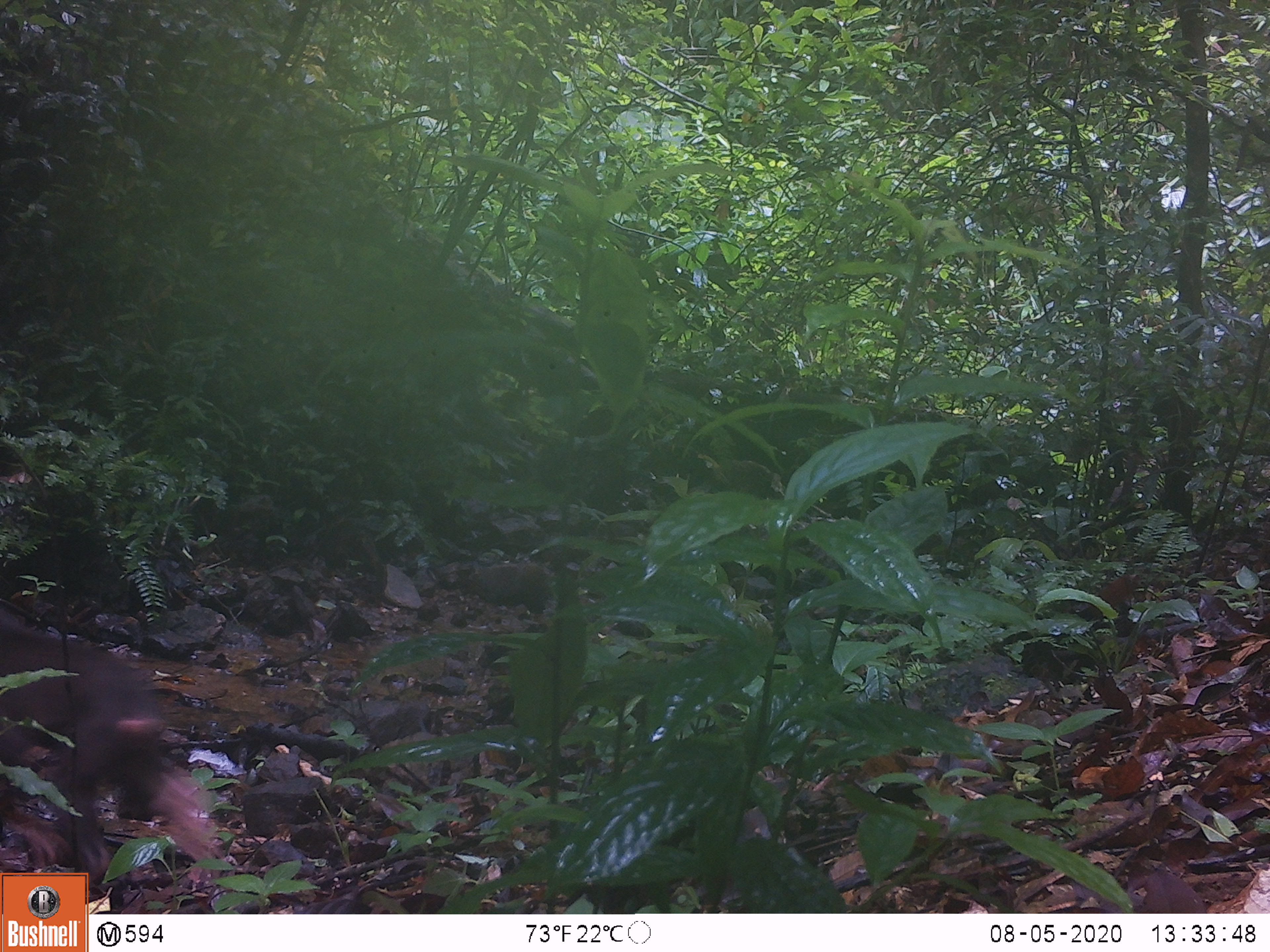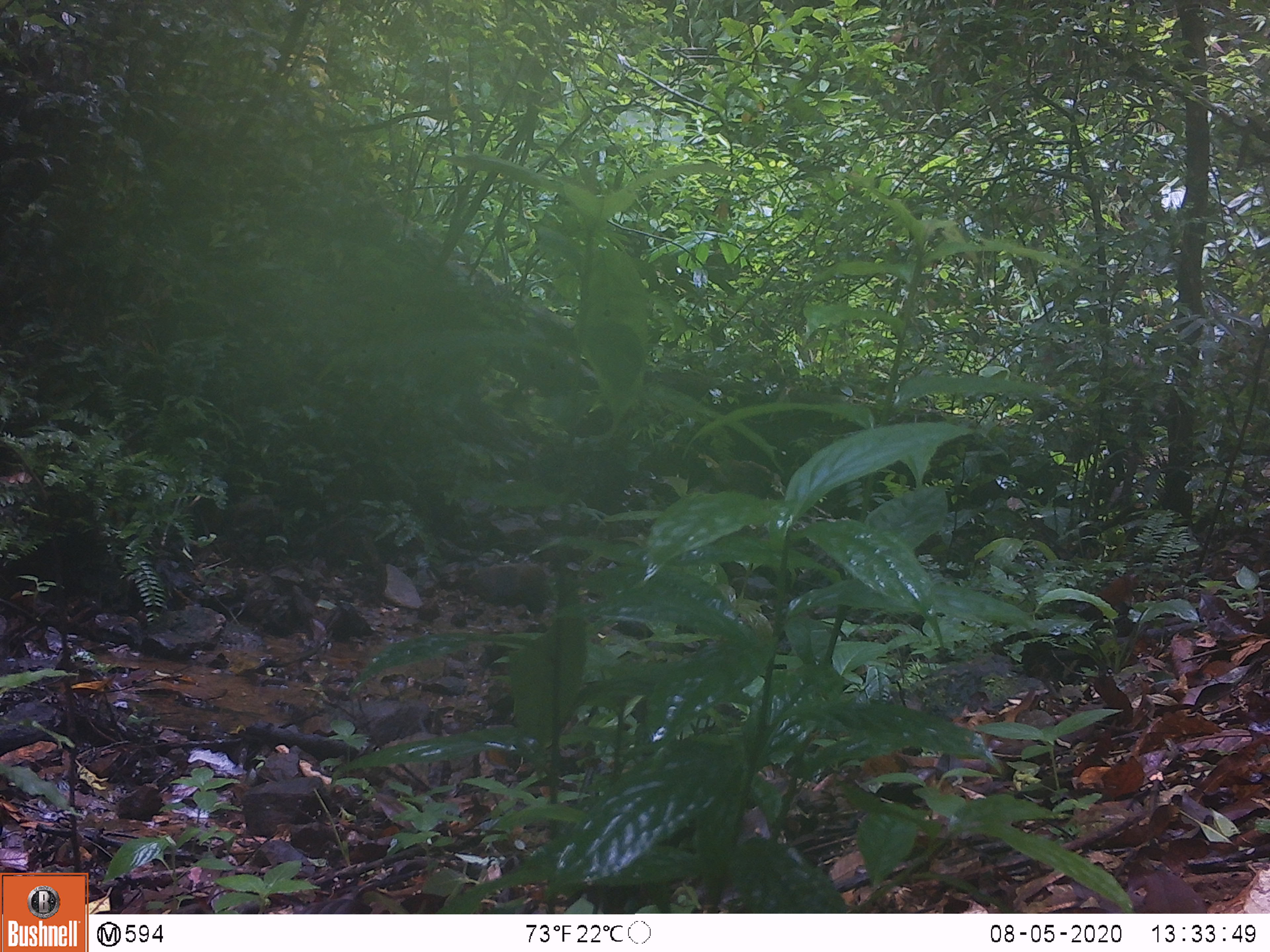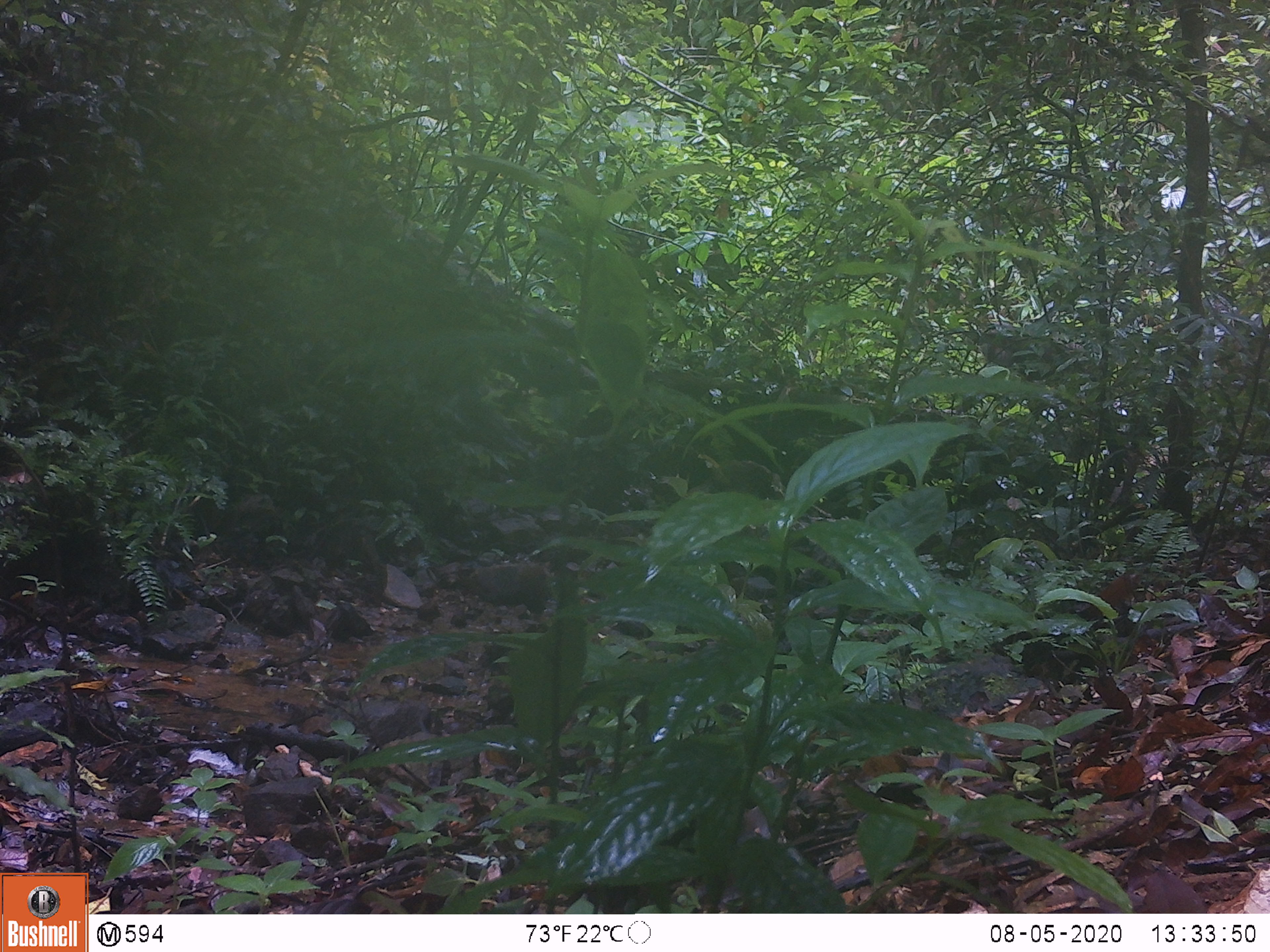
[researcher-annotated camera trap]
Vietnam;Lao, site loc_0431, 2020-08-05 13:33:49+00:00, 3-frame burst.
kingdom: Animalia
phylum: Chordata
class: Mammalia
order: Primates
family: Cercopithecidae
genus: Macaca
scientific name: Macaca arctoides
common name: stump-tailed macaque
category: stump tailed macaque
Stump tailed macaque (stump-tailed macaque) (Macaca arctoides). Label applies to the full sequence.